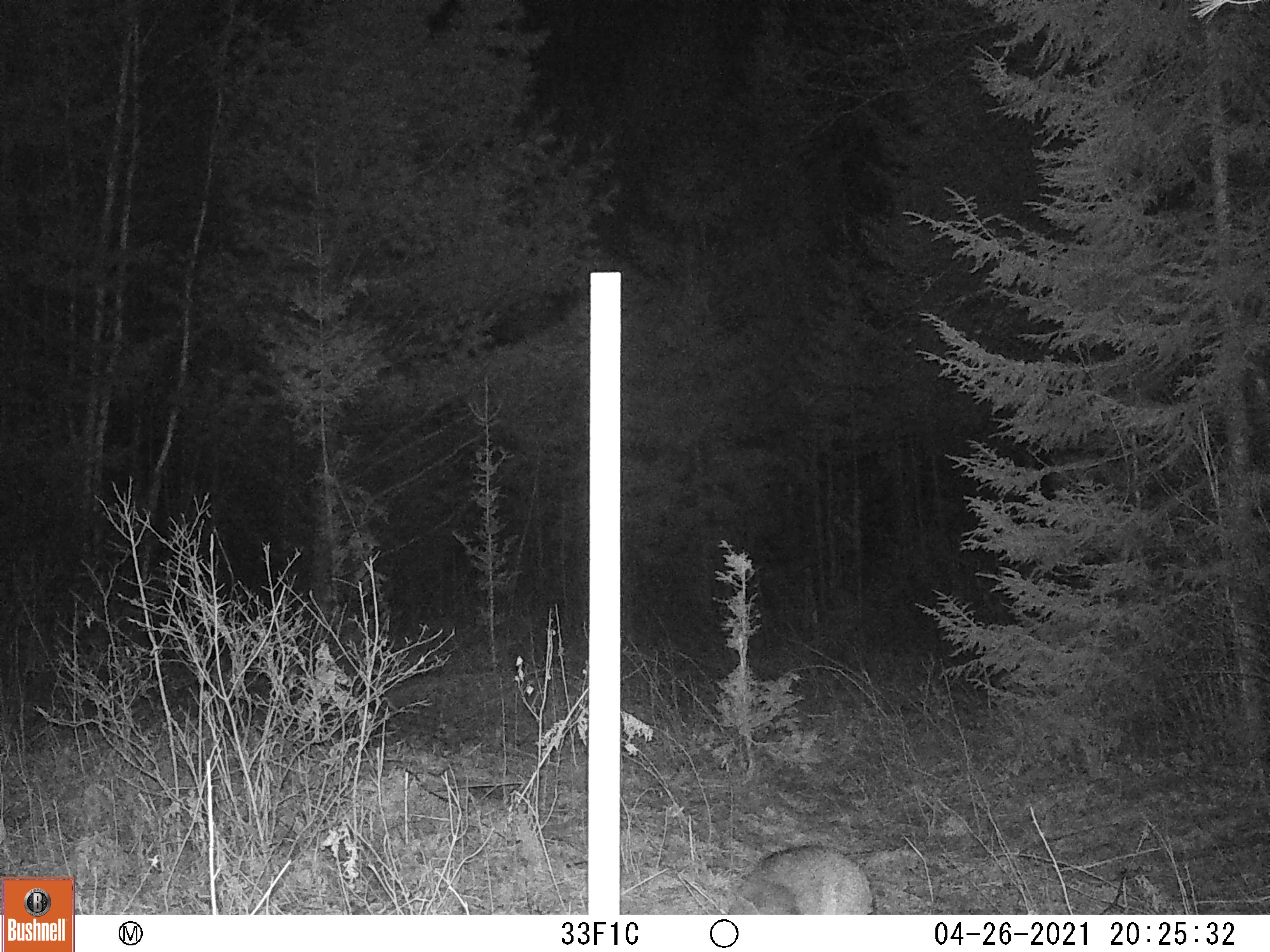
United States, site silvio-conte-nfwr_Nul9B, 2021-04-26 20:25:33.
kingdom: Animalia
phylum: Chordata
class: Mammalia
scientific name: Mammalia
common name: mammal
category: mammal sp.